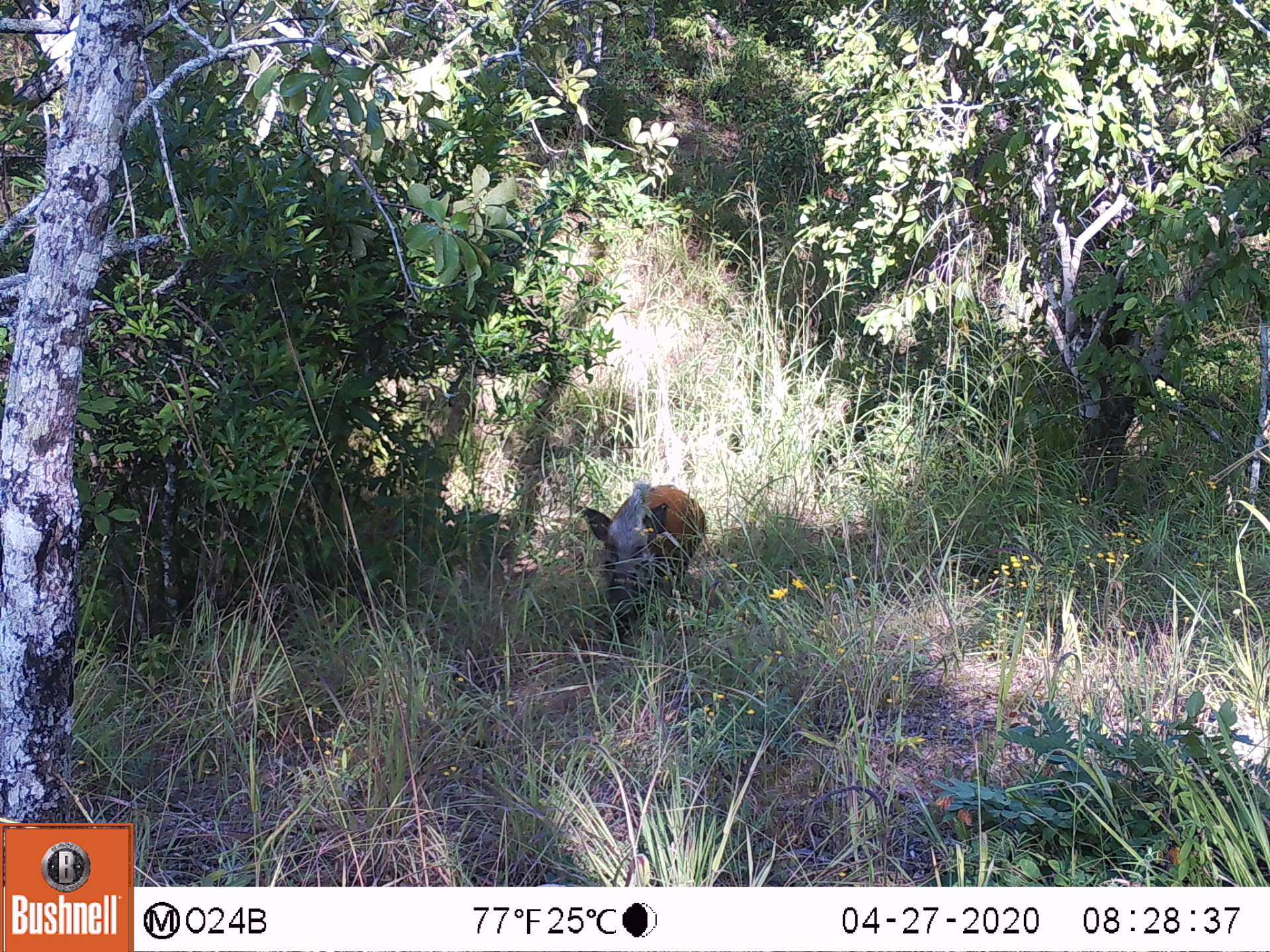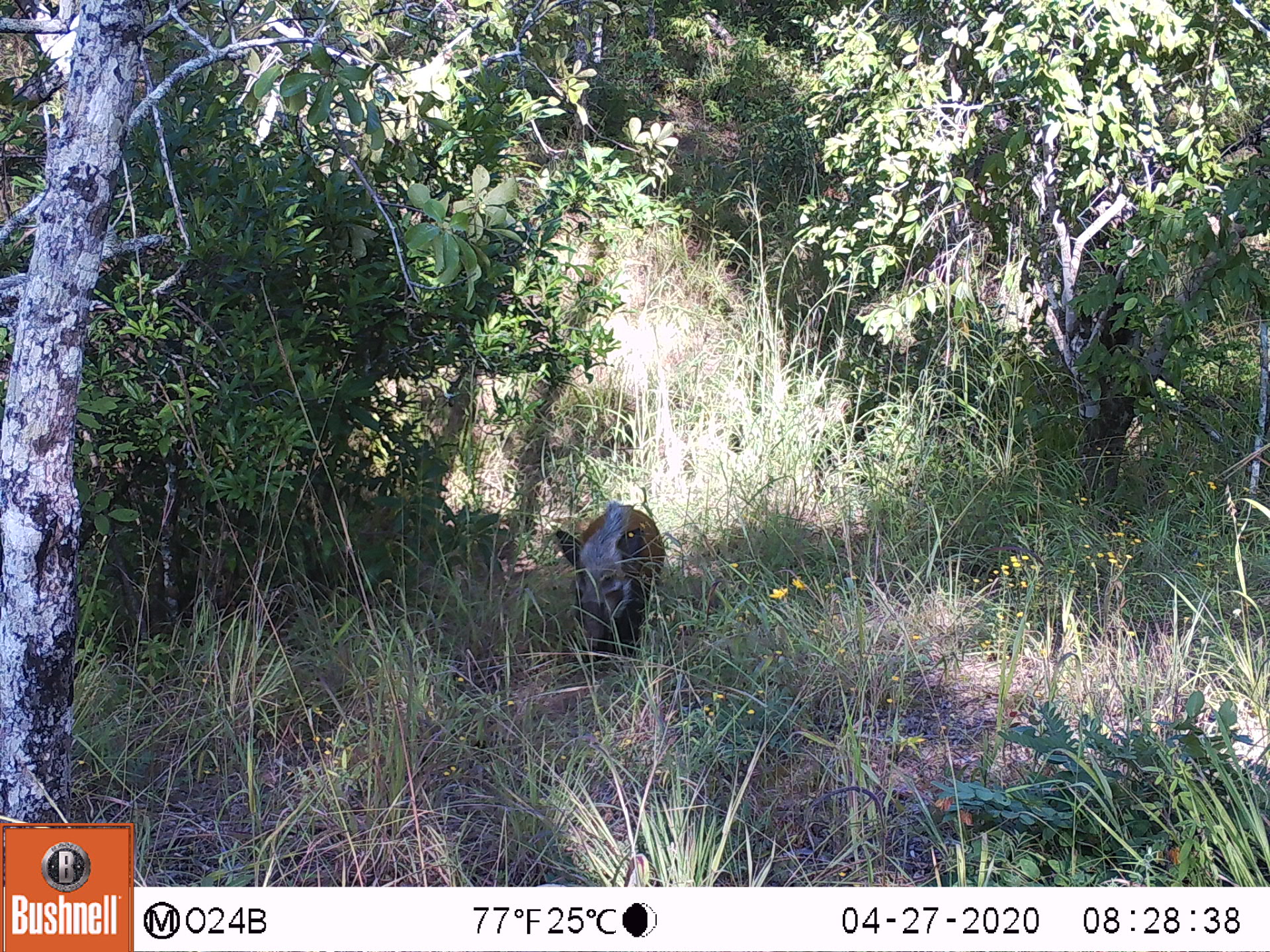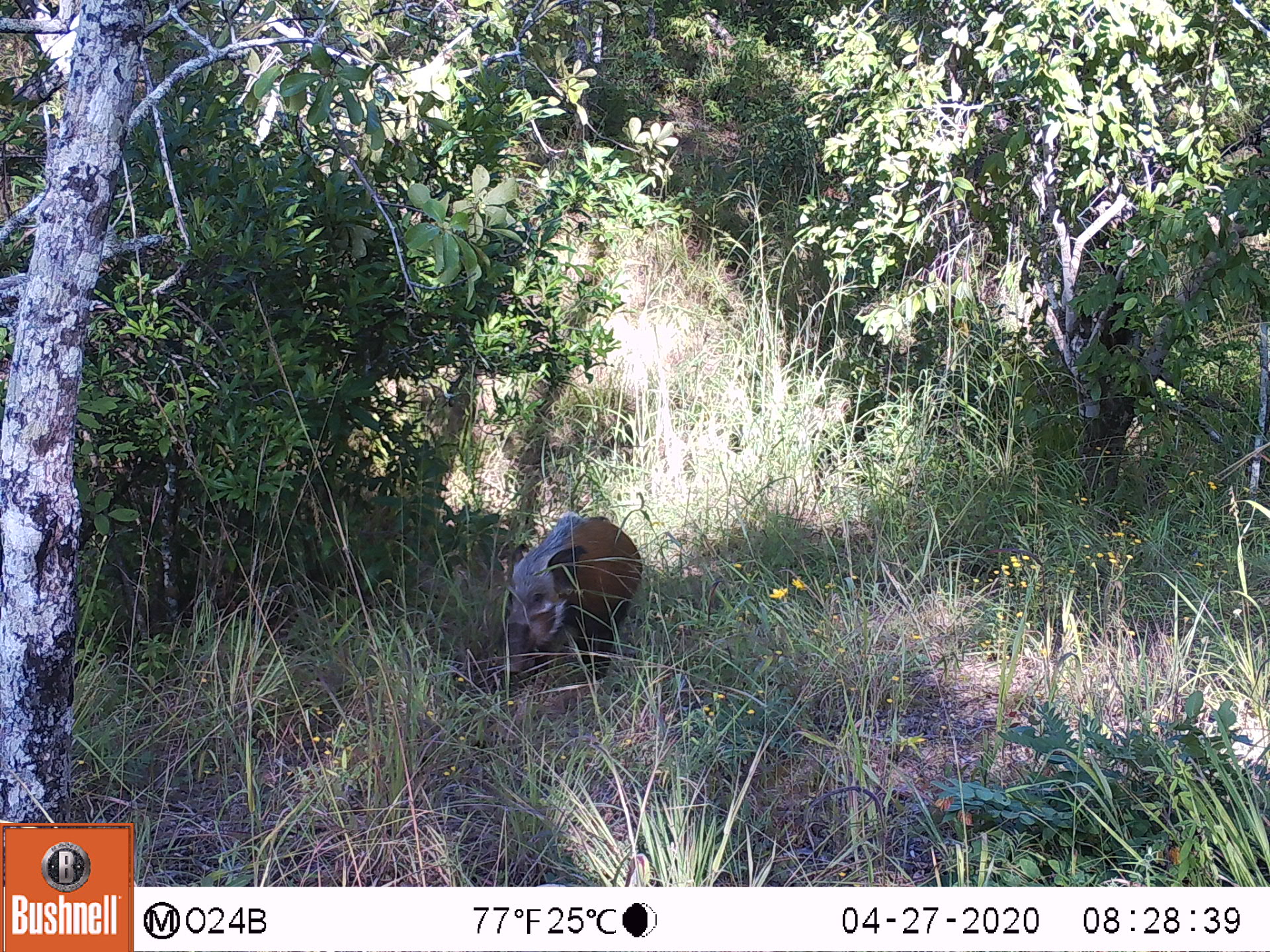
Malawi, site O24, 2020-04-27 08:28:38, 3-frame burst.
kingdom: Animalia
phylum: Chordata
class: Mammalia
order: Artiodactyla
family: Suidae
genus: Potamochoerus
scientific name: Potamochoerus larvatus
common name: bushpig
Bushpig (Potamochoerus larvatus), count 1.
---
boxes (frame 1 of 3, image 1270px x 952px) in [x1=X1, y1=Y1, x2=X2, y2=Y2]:
bushpig: [x1=575, y1=480, x2=706, y2=615]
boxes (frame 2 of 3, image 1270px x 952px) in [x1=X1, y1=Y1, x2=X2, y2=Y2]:
bushpig: [x1=553, y1=502, x2=675, y2=663]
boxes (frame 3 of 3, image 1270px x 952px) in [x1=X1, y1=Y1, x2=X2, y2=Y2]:
bushpig: [x1=504, y1=504, x2=650, y2=675]